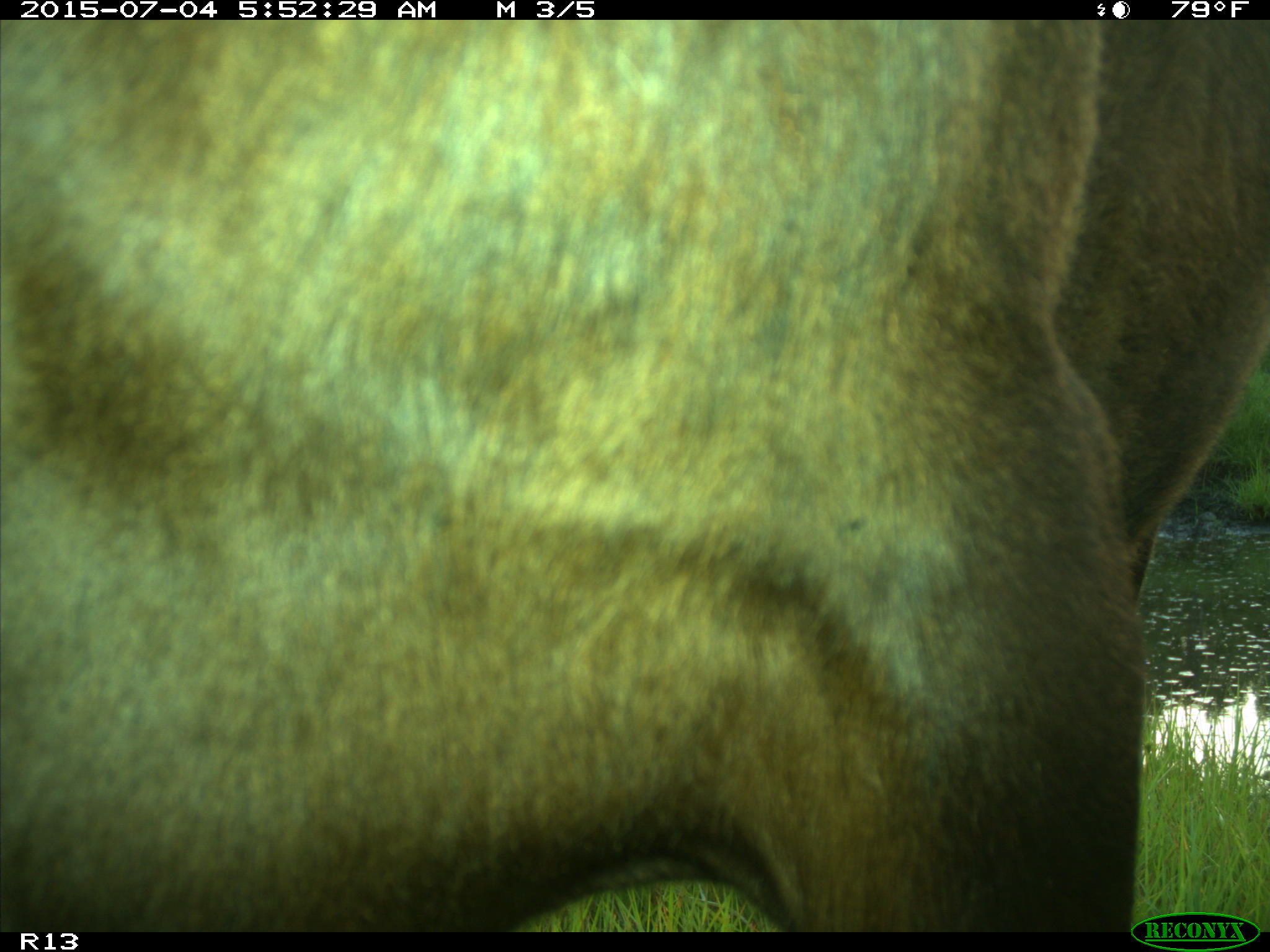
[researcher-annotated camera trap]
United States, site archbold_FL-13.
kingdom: Animalia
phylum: Chordata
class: Mammalia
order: Artiodactyla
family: Bovidae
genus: Bos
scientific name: Bos taurus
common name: domestic cow